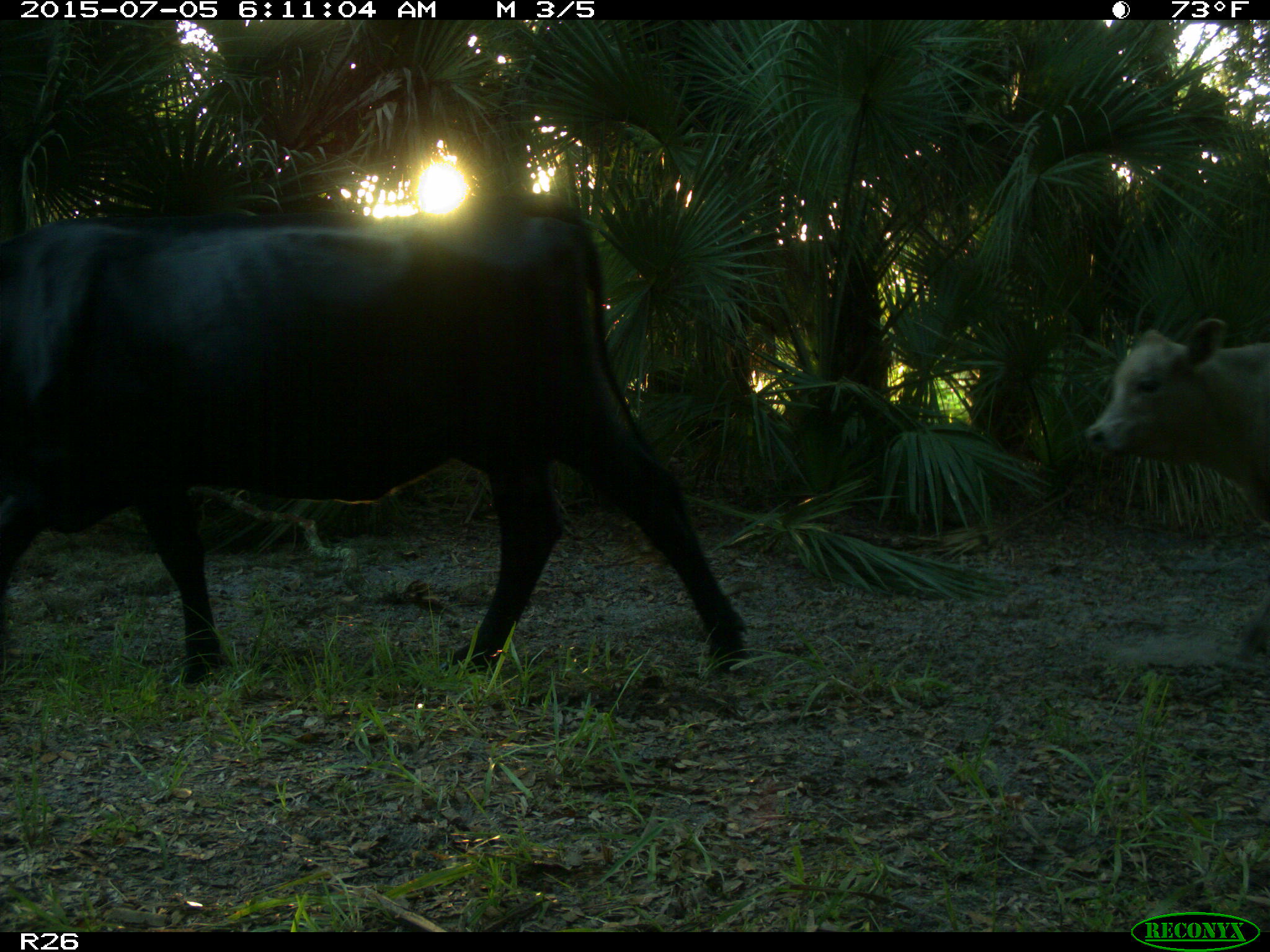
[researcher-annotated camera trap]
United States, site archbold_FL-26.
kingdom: Animalia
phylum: Chordata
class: Mammalia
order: Artiodactyla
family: Bovidae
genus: Bos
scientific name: Bos taurus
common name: domestic cow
Bos taurus (domestic cow).